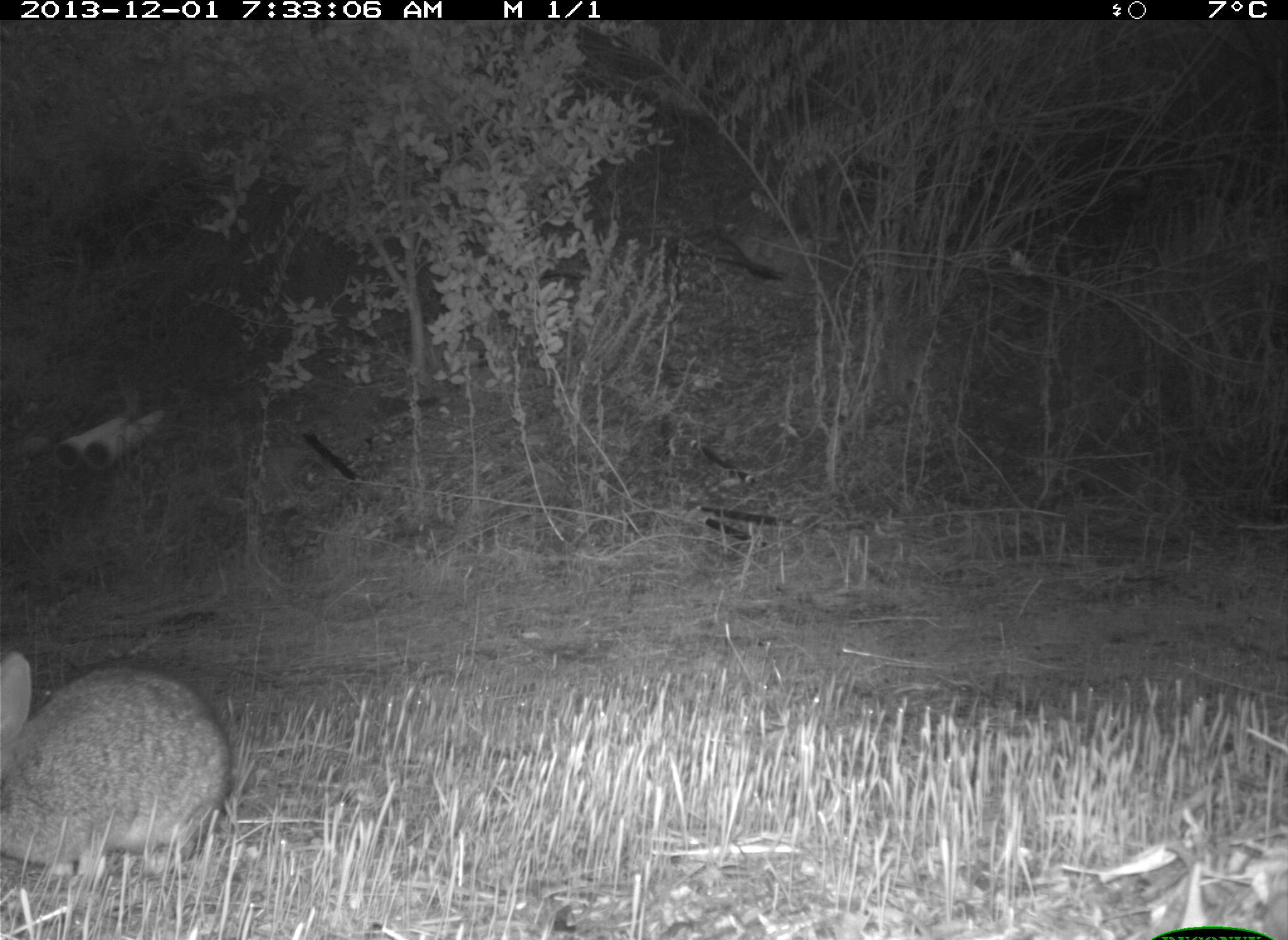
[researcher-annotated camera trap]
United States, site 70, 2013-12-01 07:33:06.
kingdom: Animalia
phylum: Chordata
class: Mammalia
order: Lagomorpha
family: Leporidae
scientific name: Leporidae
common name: rabbits and hares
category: rabbit